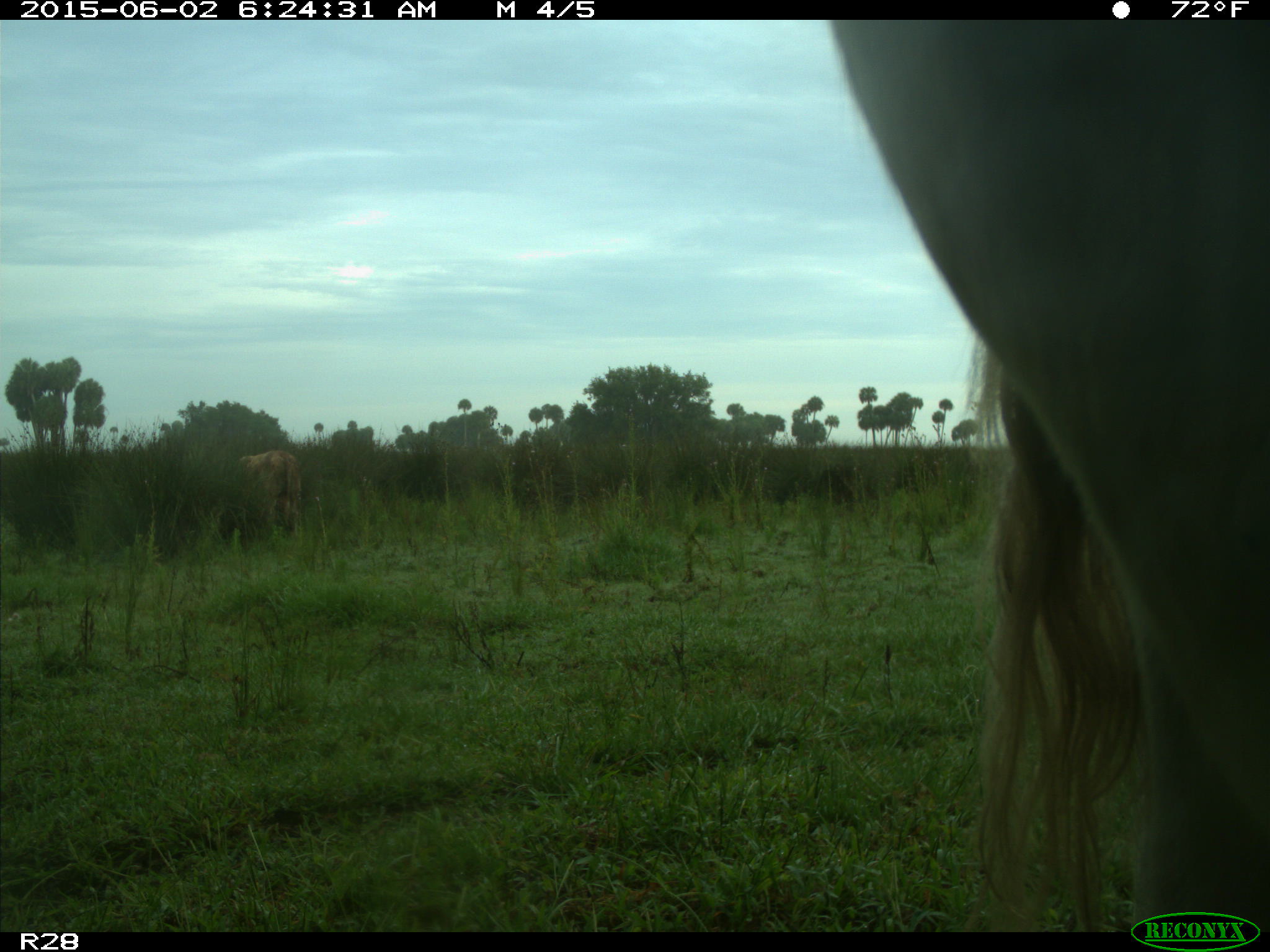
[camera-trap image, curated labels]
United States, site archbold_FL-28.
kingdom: Animalia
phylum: Chordata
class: Mammalia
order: Artiodactyla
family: Bovidae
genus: Bos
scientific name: Bos taurus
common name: domestic cow